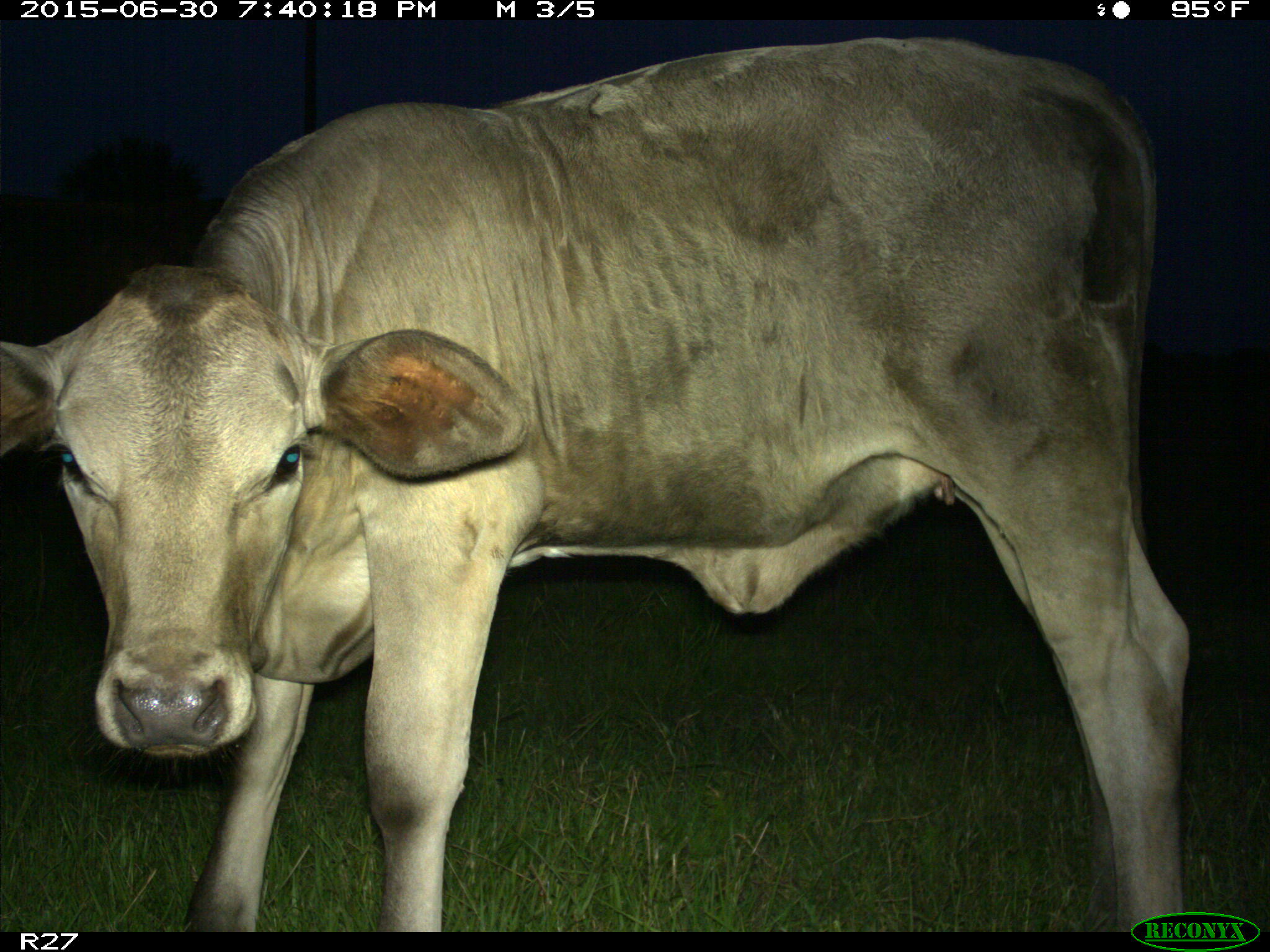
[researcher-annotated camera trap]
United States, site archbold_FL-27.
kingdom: Animalia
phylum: Chordata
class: Mammalia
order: Artiodactyla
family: Bovidae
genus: Bos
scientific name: Bos taurus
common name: domestic cow